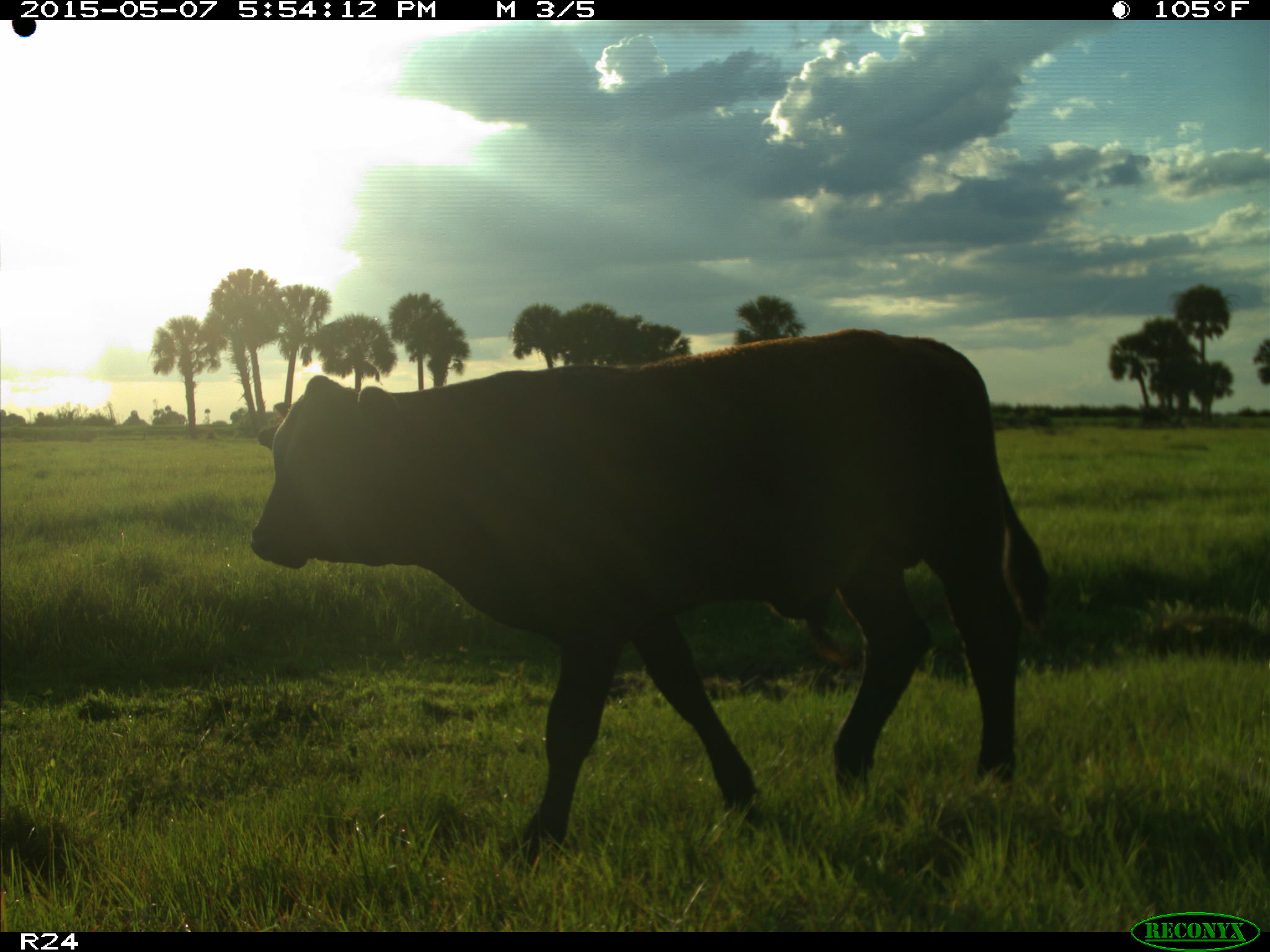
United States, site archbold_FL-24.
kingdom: Animalia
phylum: Chordata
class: Mammalia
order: Artiodactyla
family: Bovidae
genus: Bos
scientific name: Bos taurus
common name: domestic cow